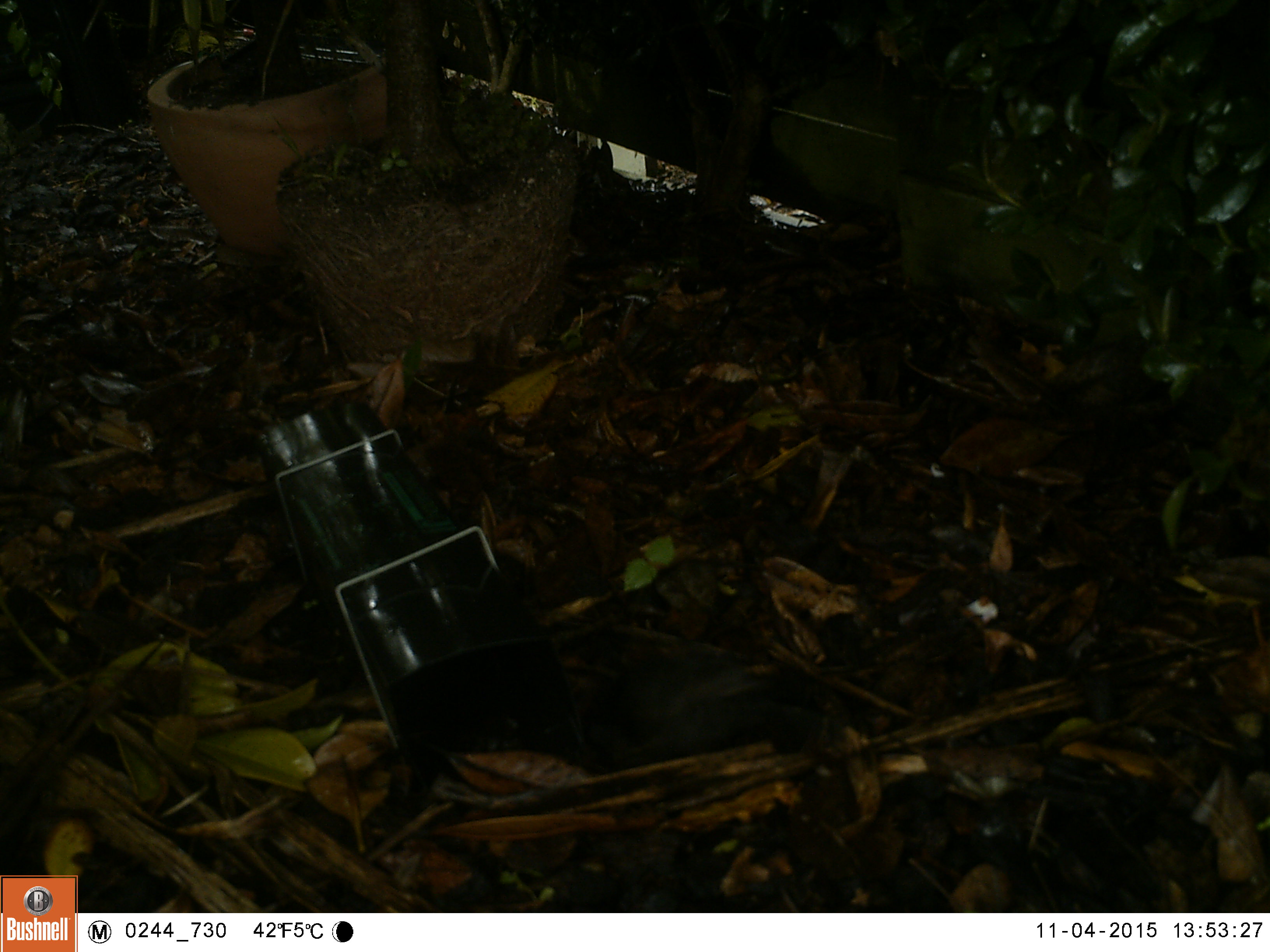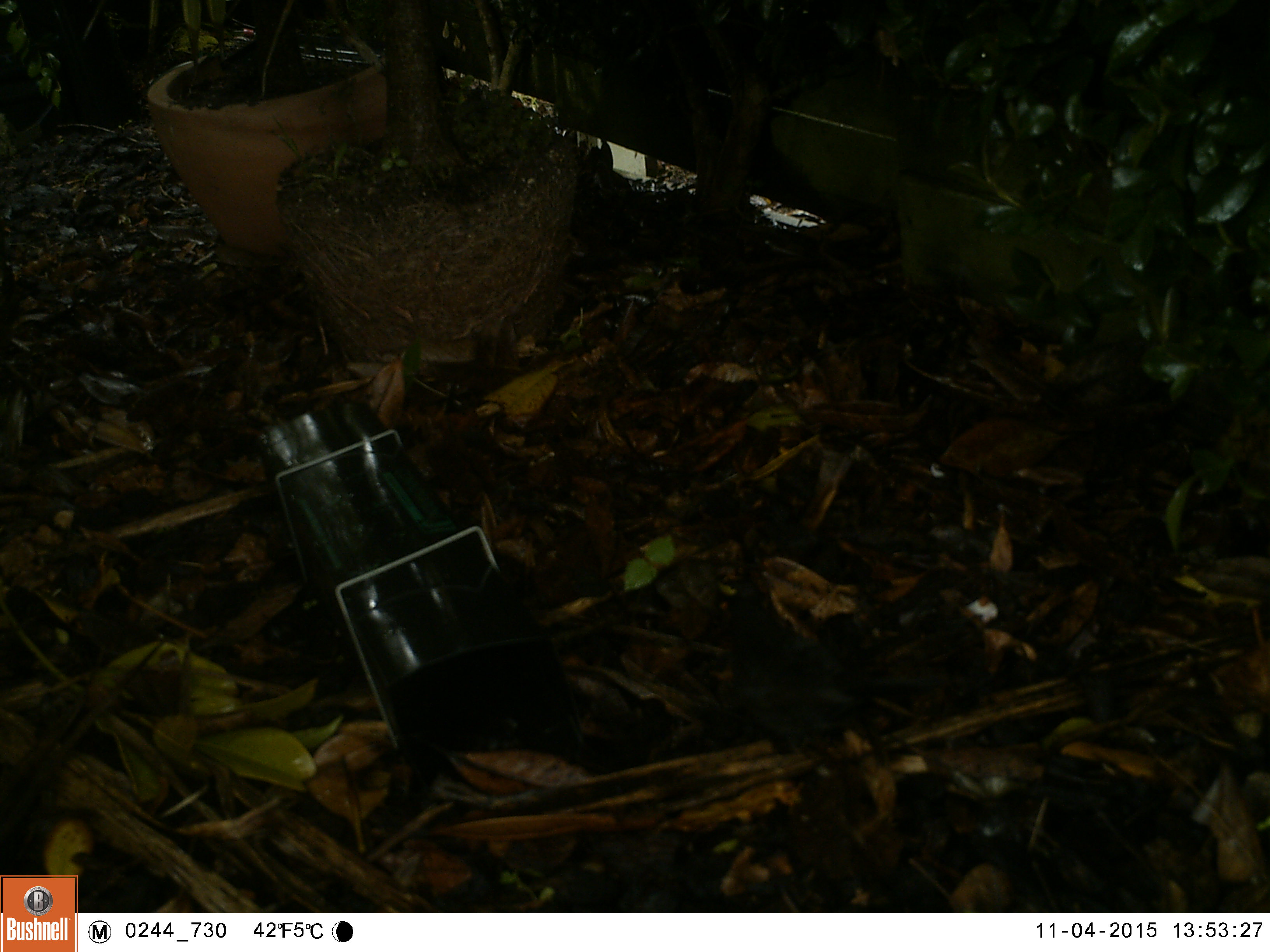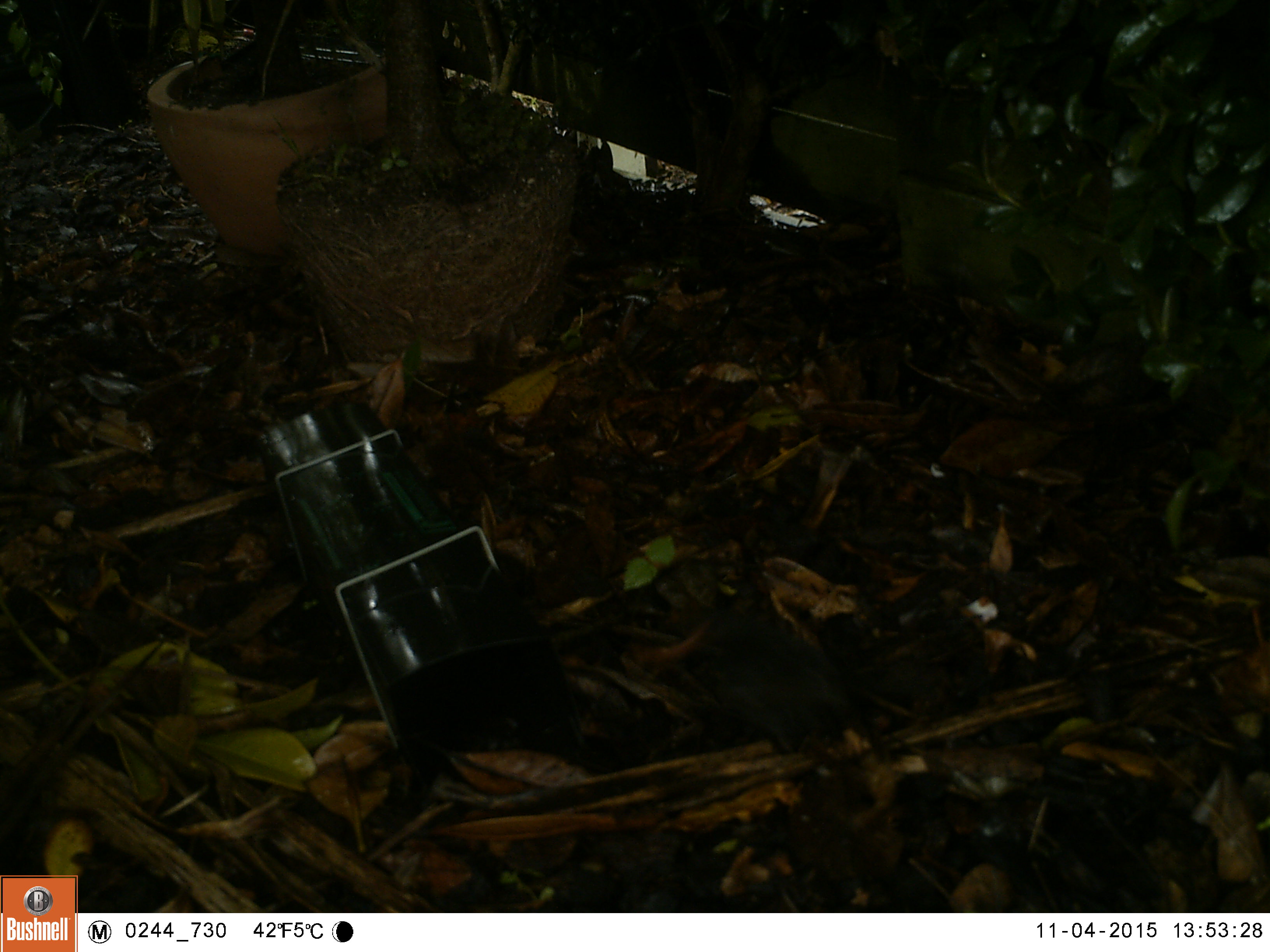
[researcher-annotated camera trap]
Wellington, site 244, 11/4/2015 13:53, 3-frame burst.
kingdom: Animalia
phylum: Chordata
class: Aves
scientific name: Aves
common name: bird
Bird (Aves).